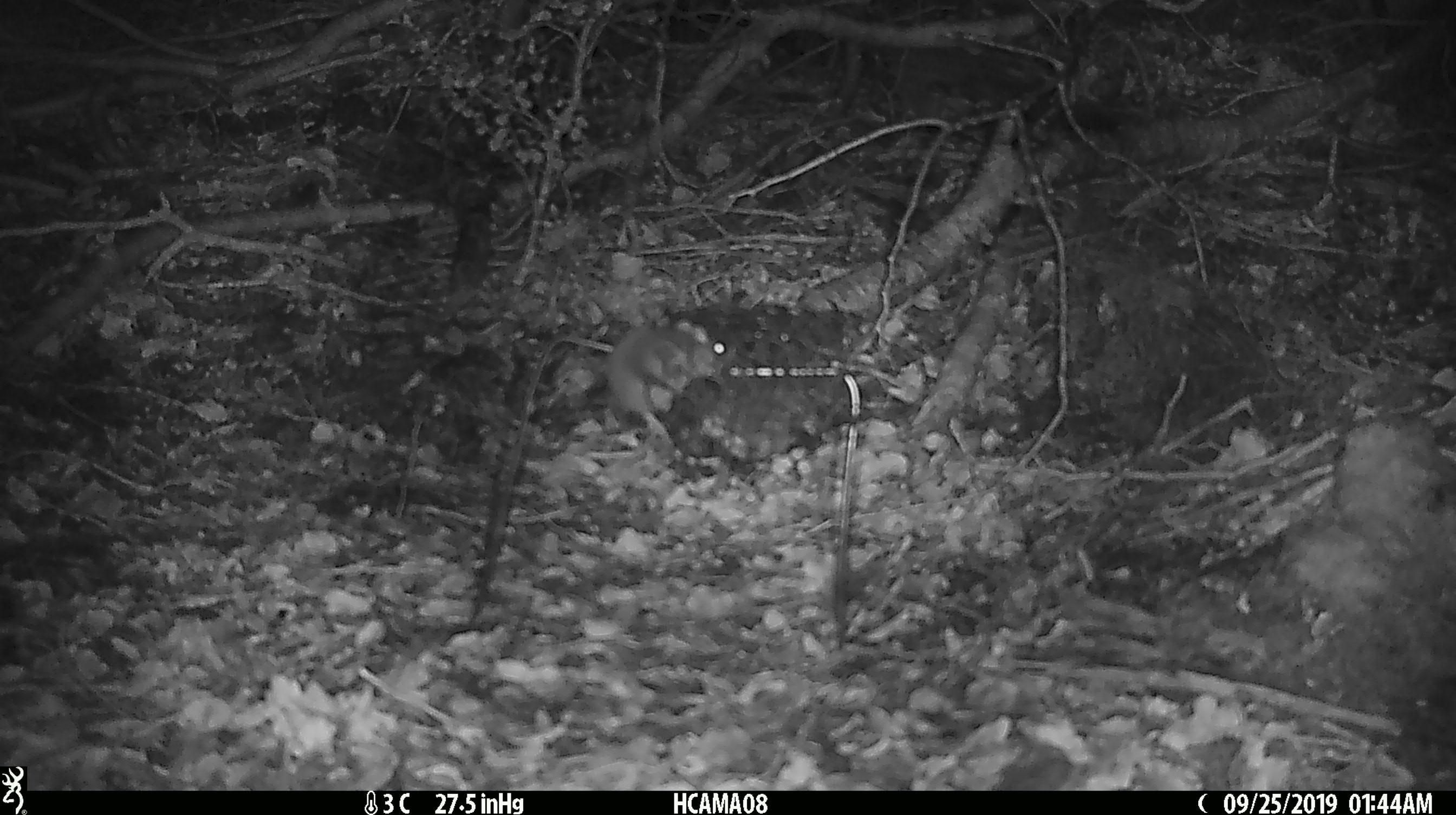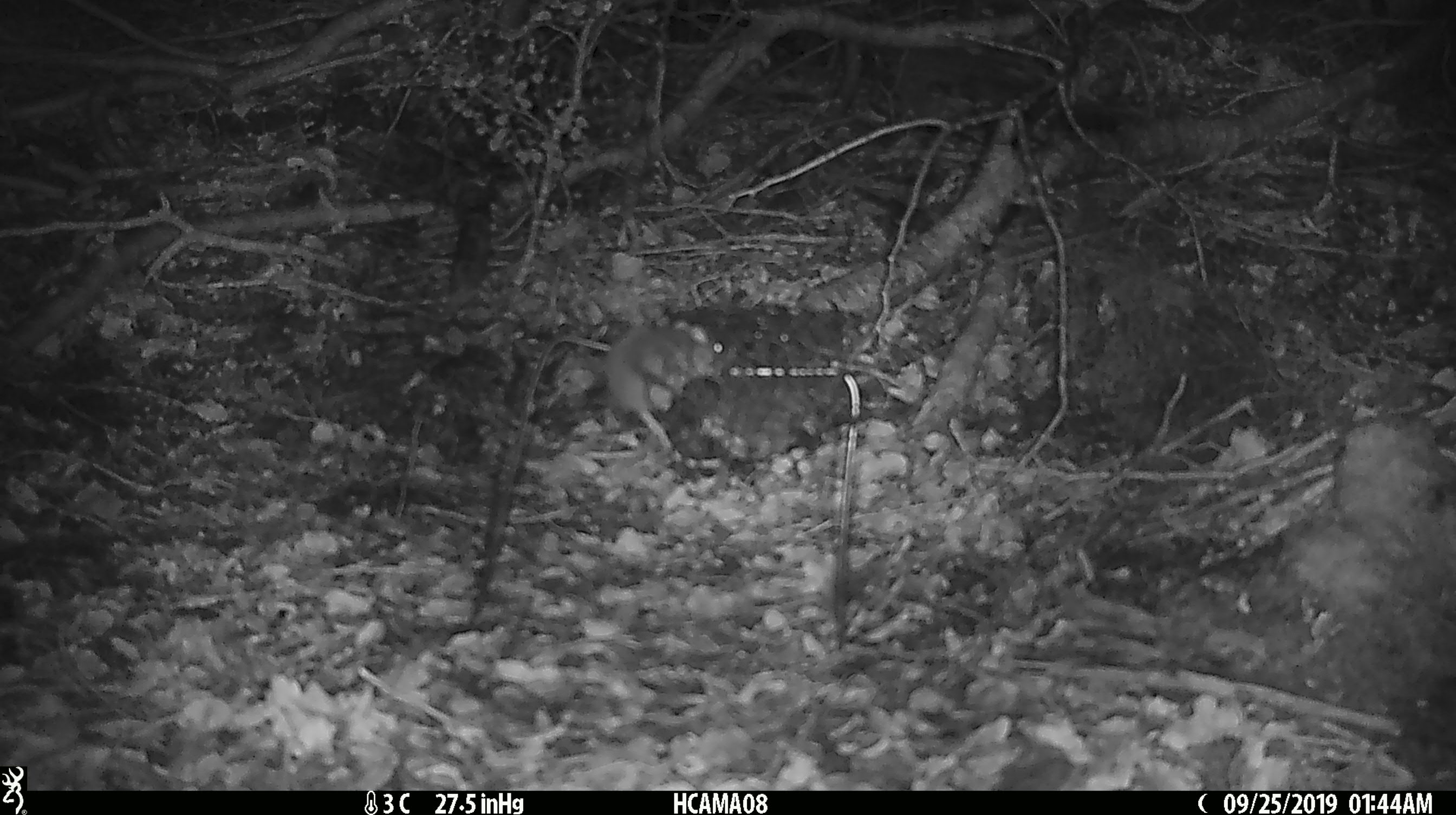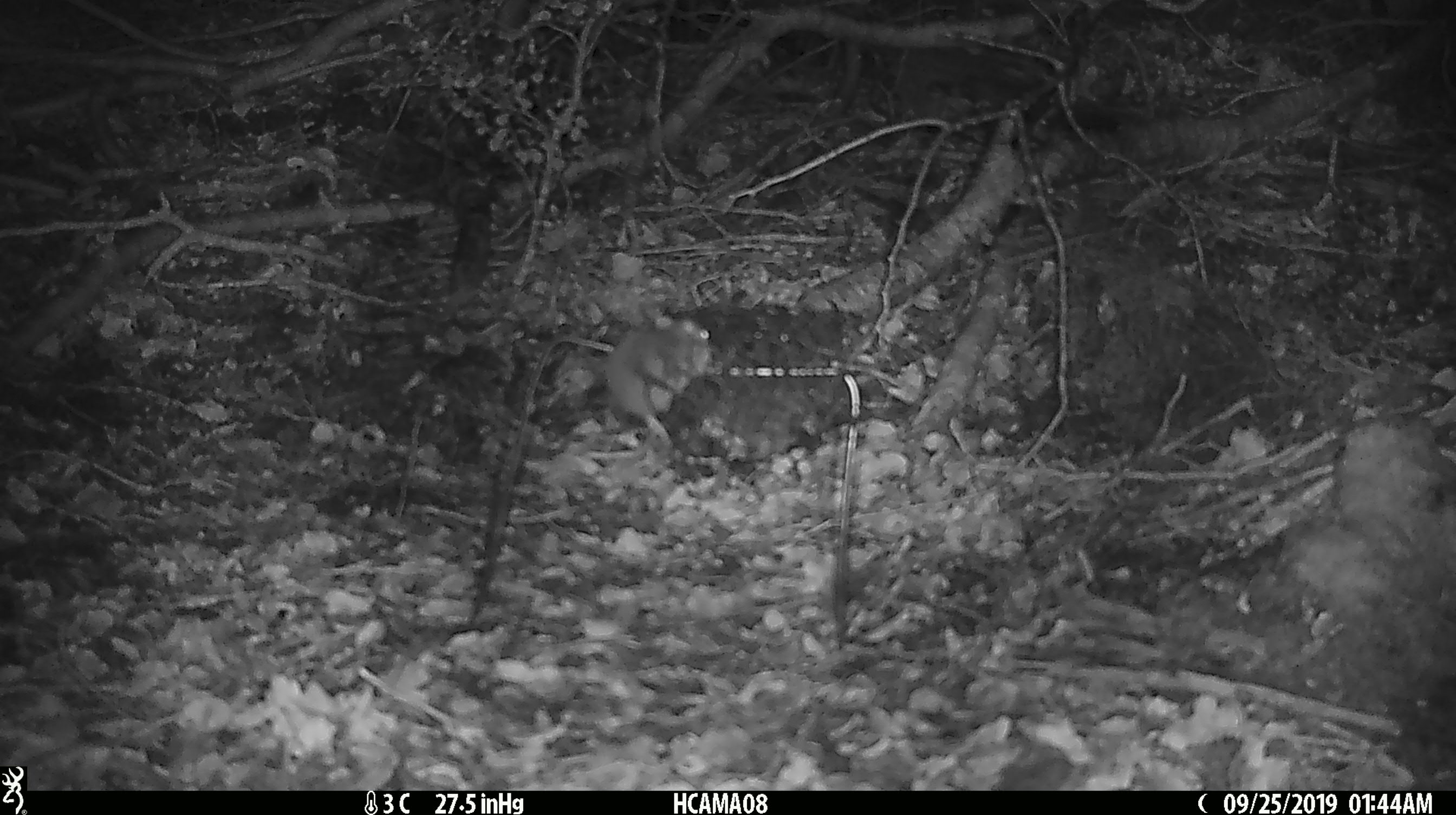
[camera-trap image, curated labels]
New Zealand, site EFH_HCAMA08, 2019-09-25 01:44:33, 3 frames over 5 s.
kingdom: Animalia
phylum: Chordata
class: Mammalia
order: Rodentia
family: Muridae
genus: Mus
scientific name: Mus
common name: mouse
Mouse (Mus).